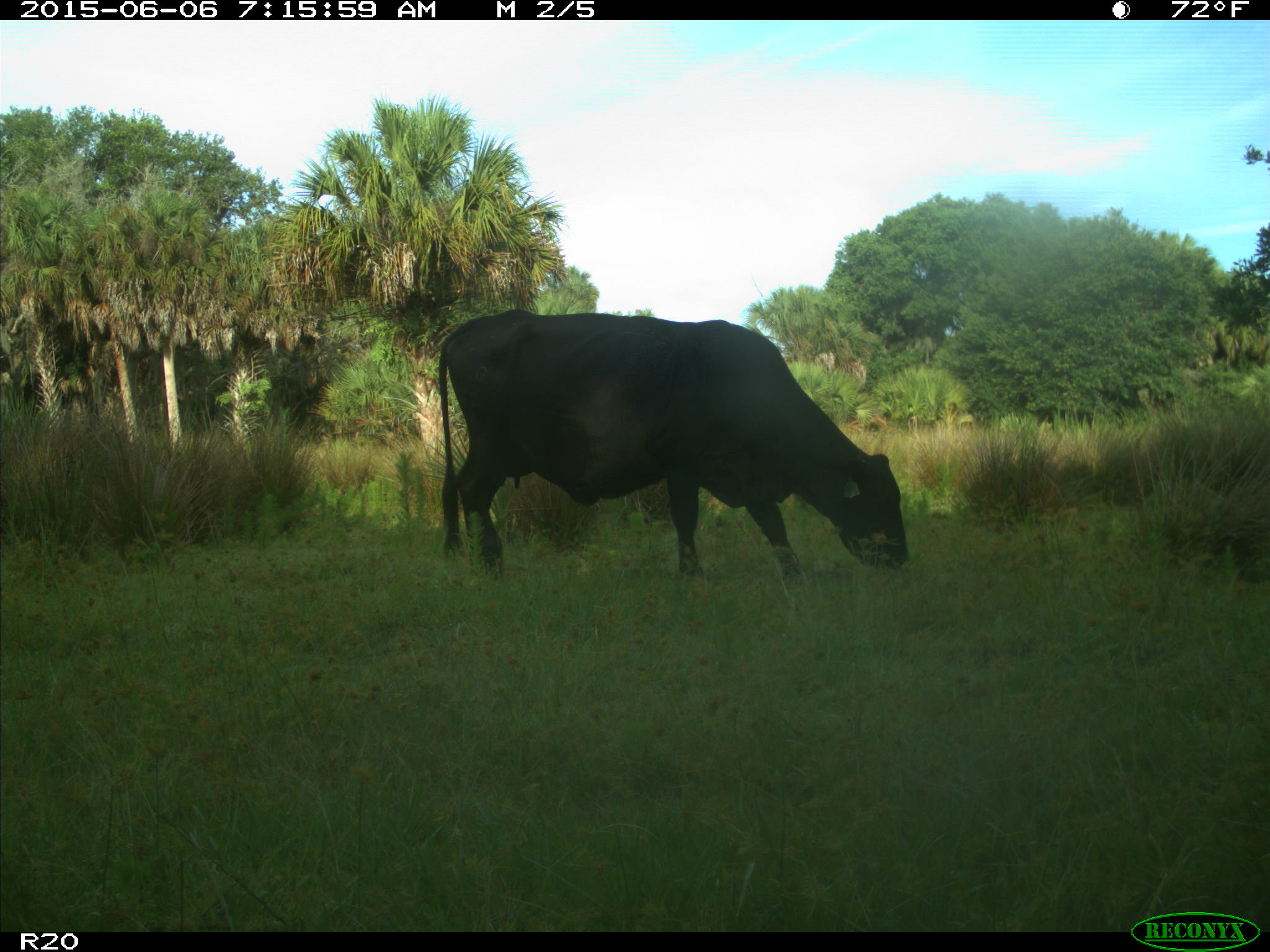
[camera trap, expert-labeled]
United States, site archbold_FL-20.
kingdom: Animalia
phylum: Chordata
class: Mammalia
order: Artiodactyla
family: Bovidae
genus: Bos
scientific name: Bos taurus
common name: domestic cow